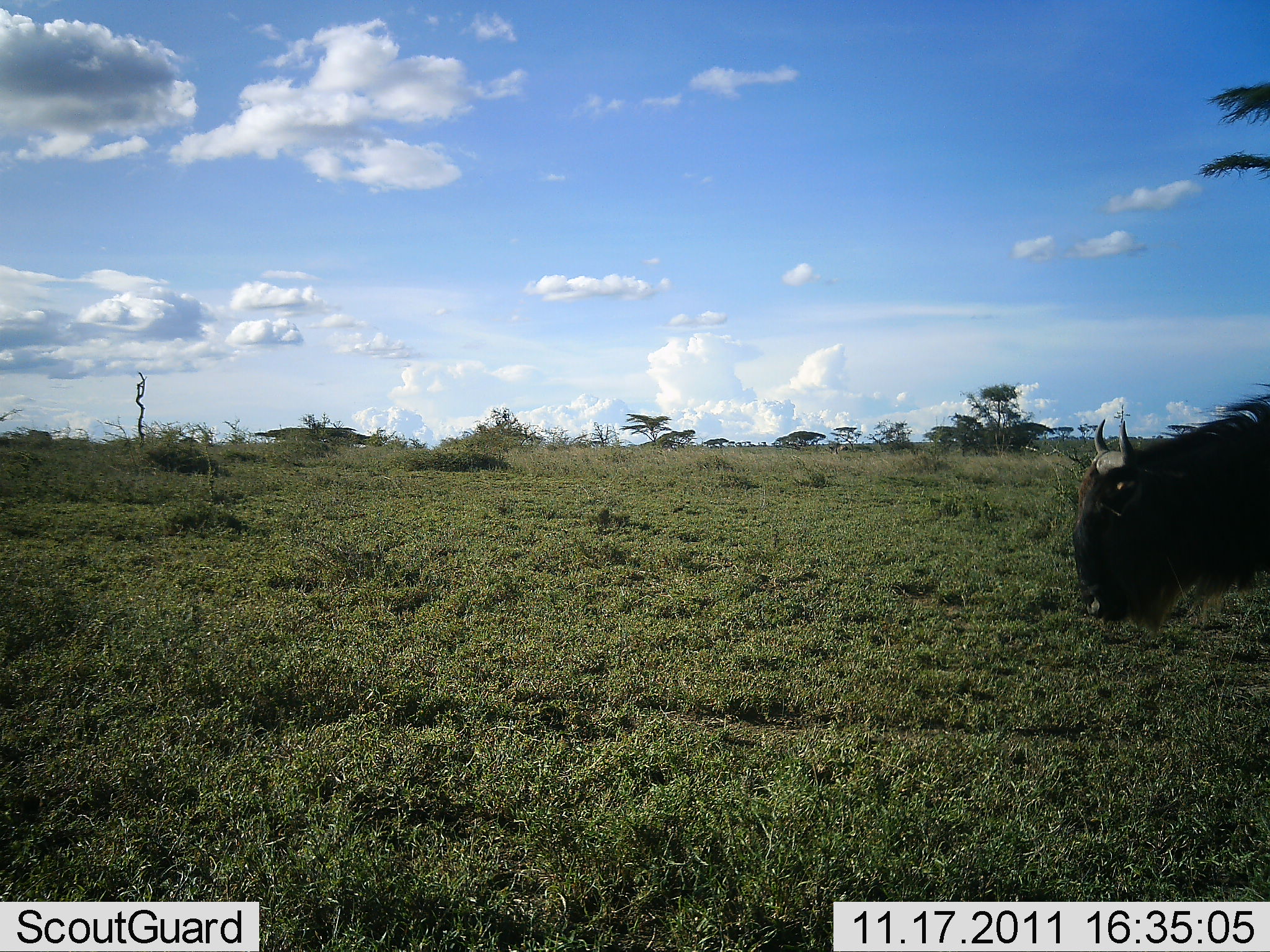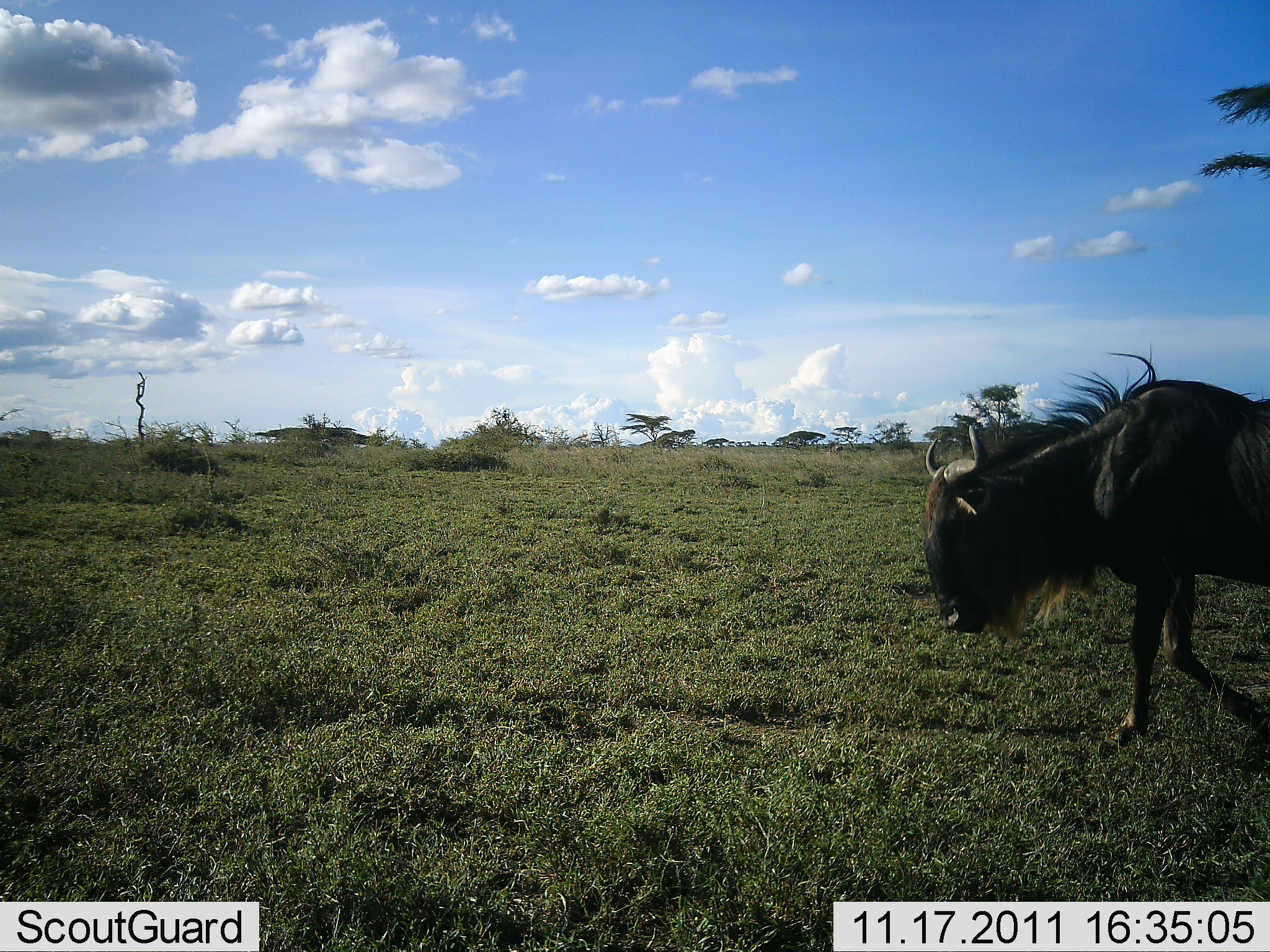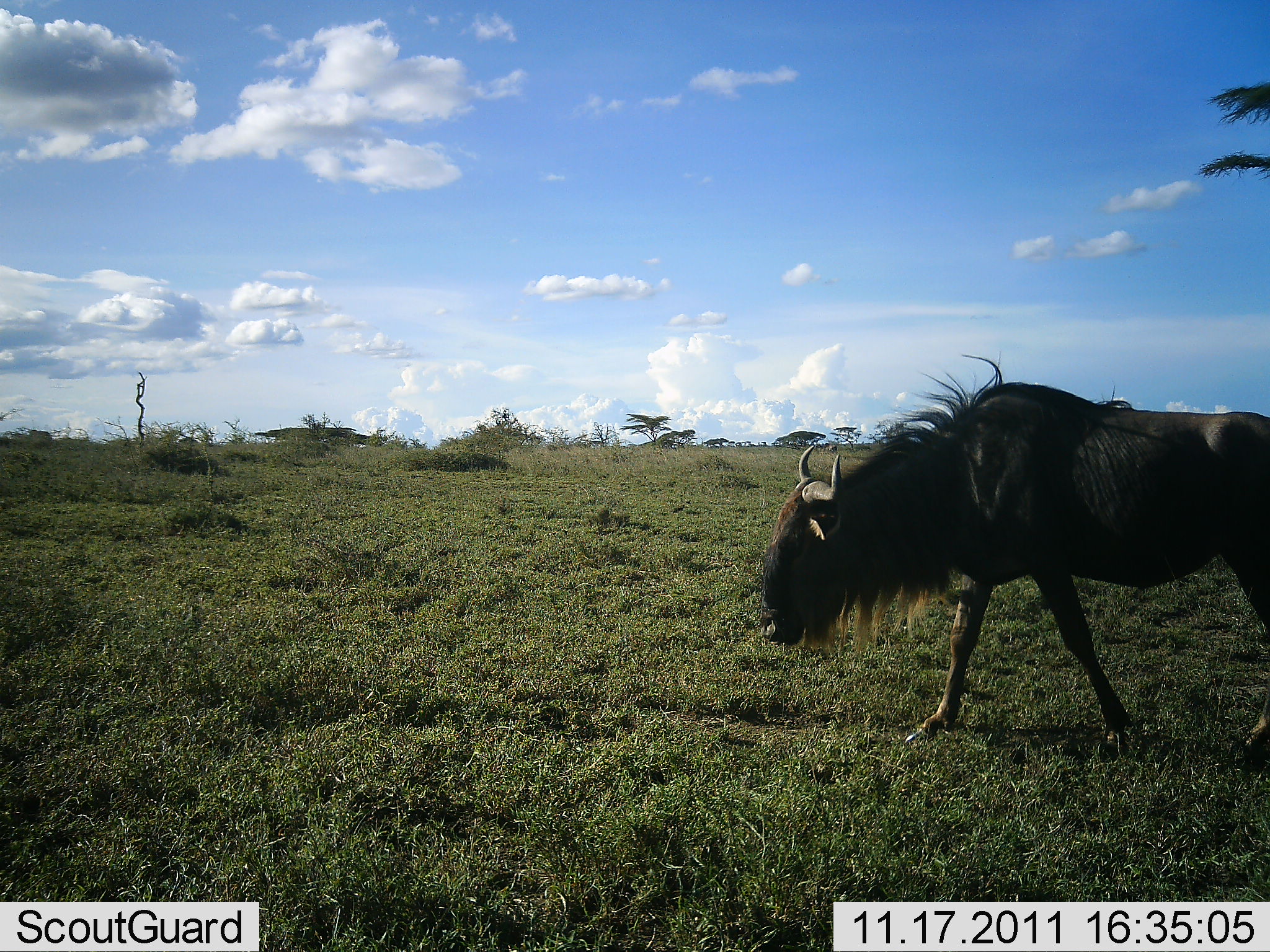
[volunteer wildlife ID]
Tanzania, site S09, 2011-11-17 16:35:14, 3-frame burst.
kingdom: Animalia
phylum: Chordata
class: Mammalia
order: Artiodactyla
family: Bovidae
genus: Connochaetes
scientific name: Connochaetes taurinus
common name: blue wildebeest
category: wildebeest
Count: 1.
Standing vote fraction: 9%.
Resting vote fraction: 0%.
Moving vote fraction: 100%.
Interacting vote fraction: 0%.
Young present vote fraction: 0%.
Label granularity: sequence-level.